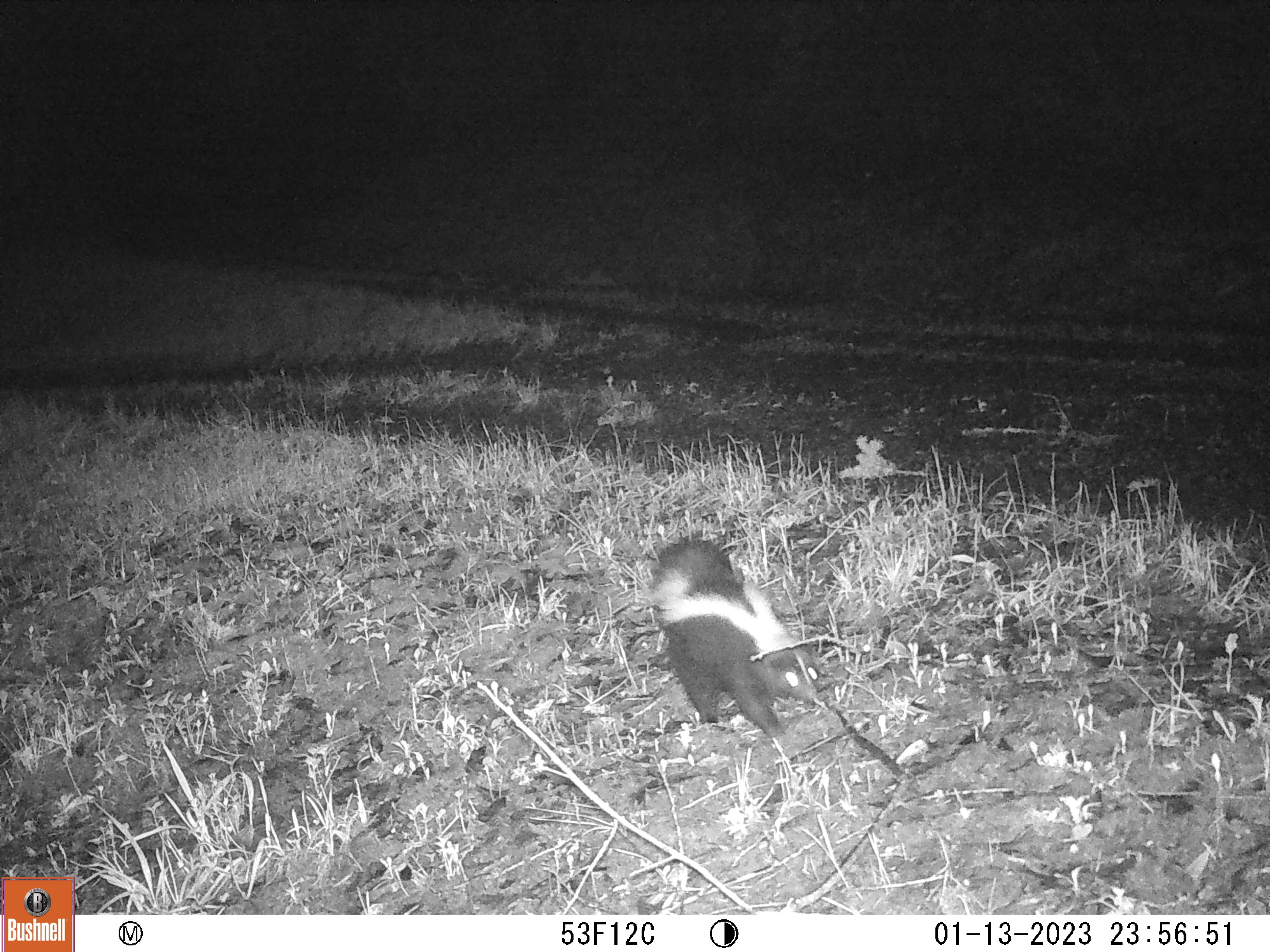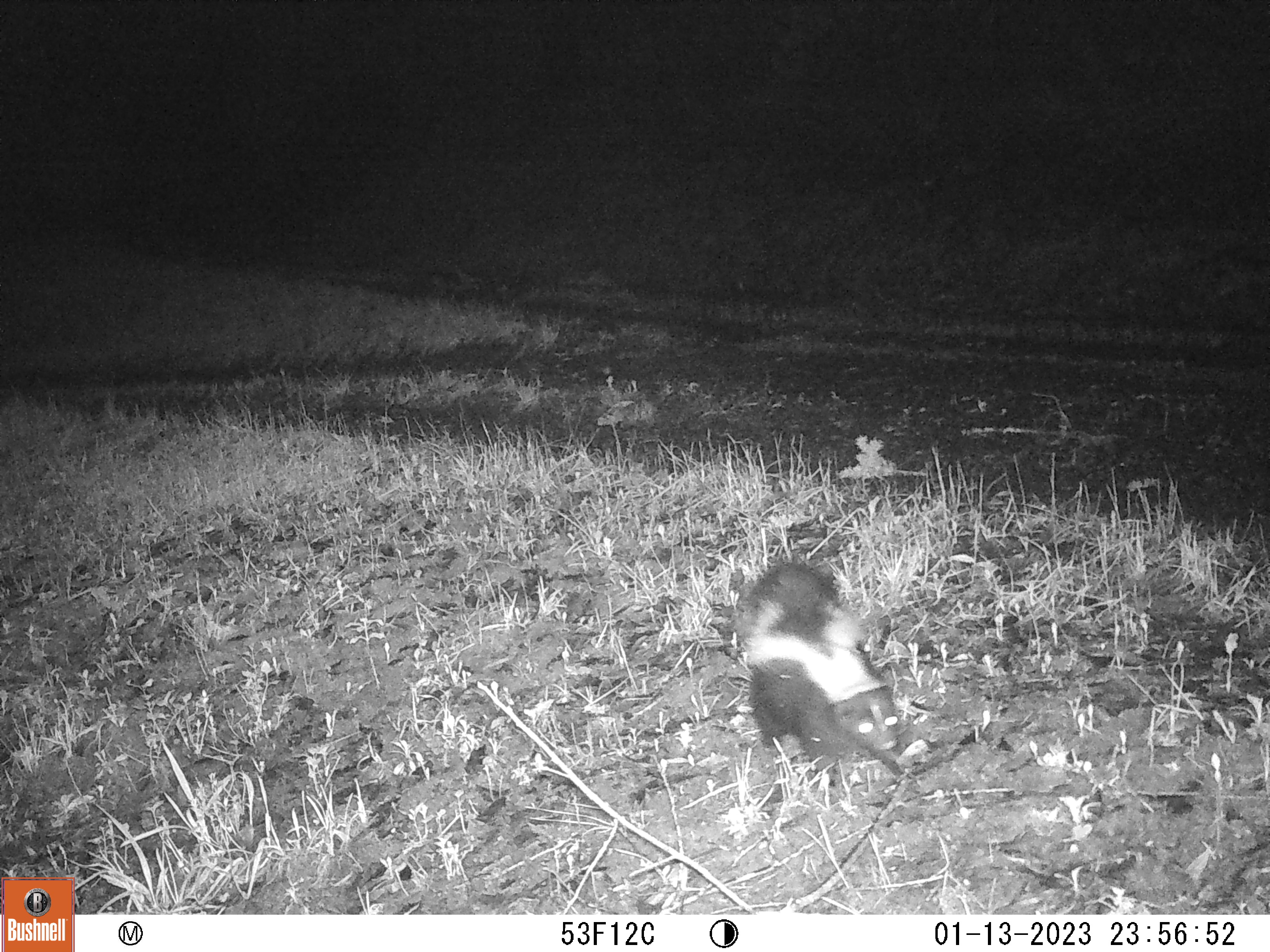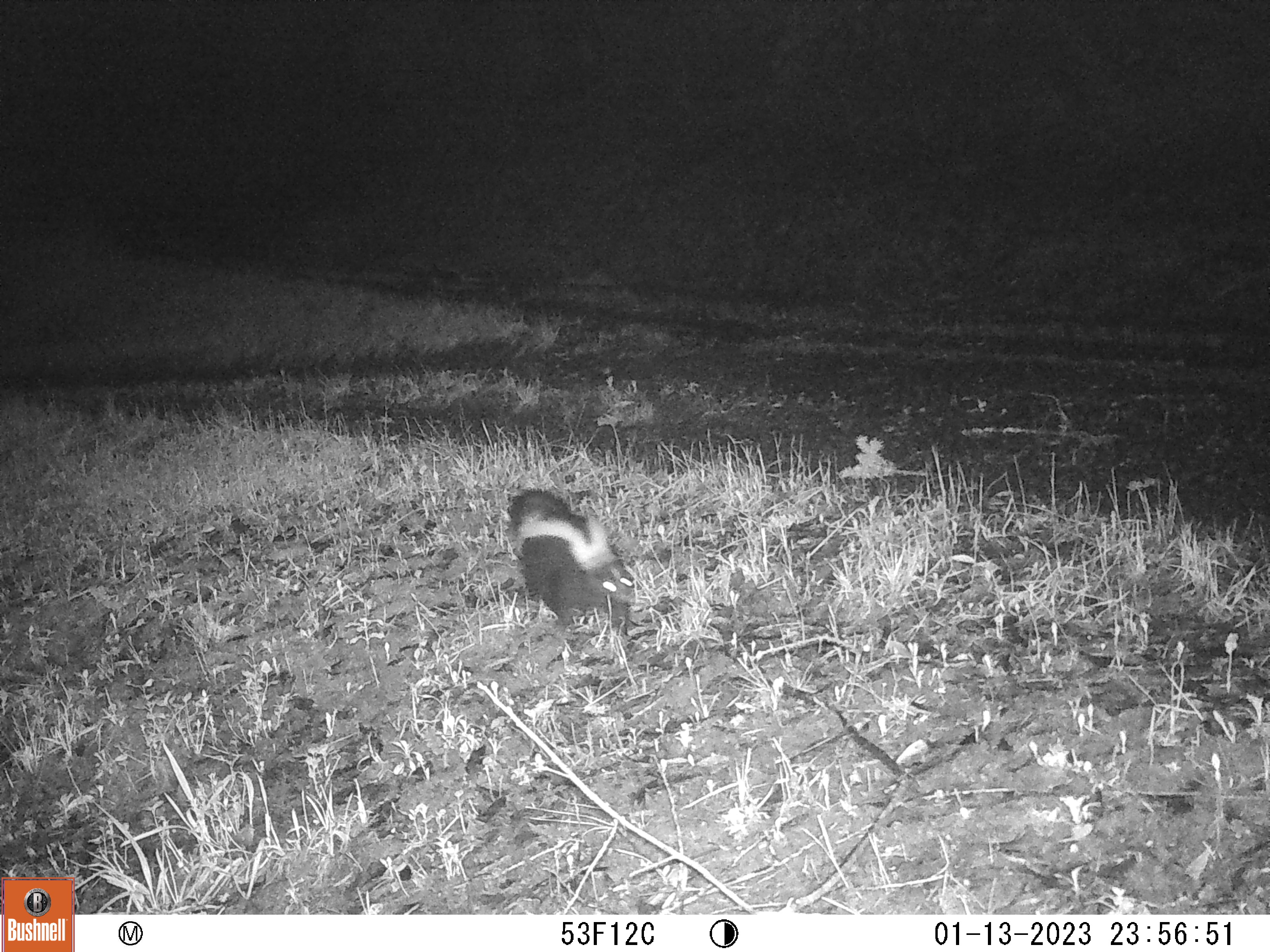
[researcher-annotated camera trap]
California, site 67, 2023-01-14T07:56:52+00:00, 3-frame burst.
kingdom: Animalia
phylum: Chordata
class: Mammalia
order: Carnivora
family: Mephitidae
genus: Mephitis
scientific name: Mephitis mephitis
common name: striped skunk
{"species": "striped skunk (Mephitis mephitis)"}